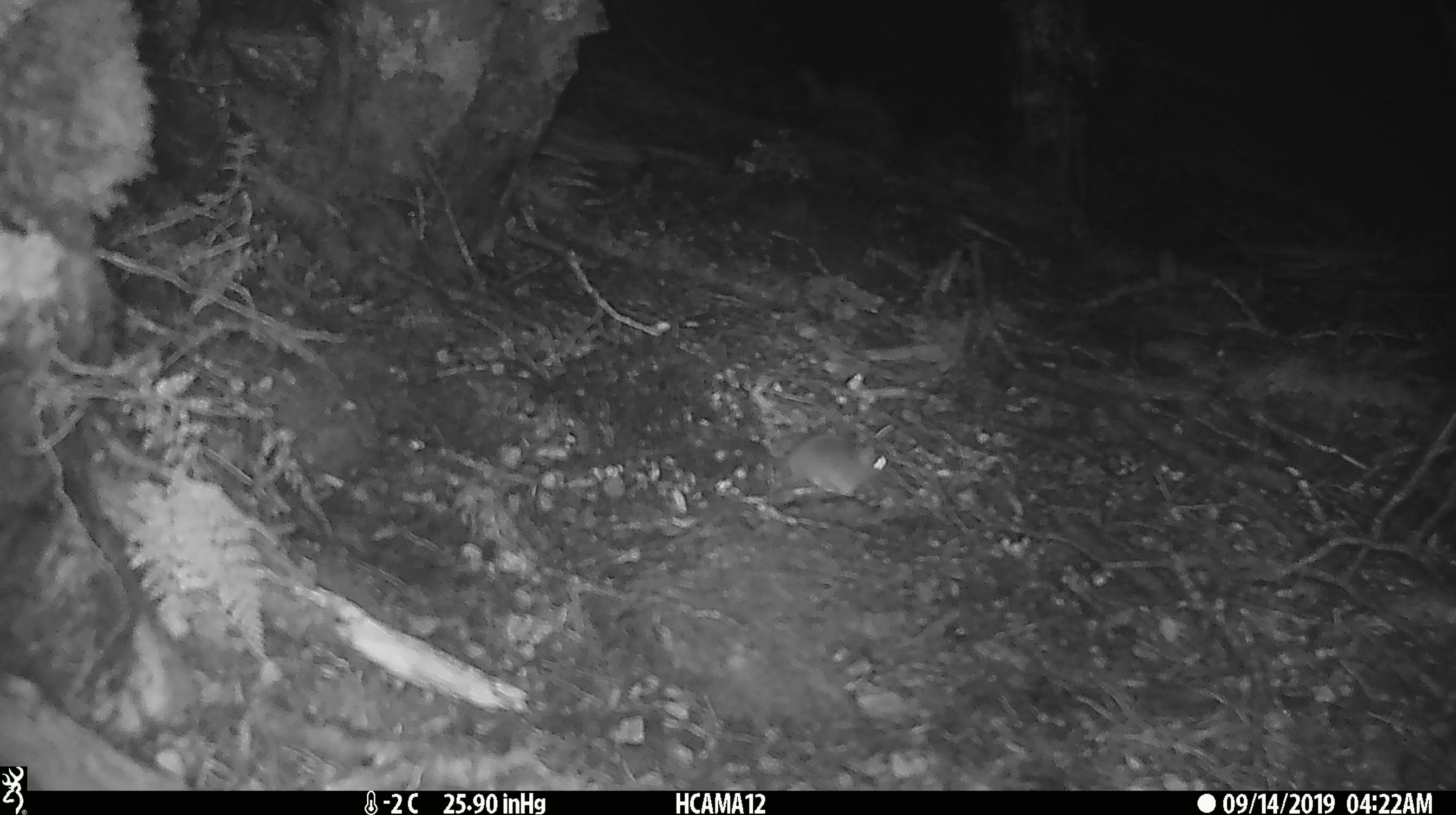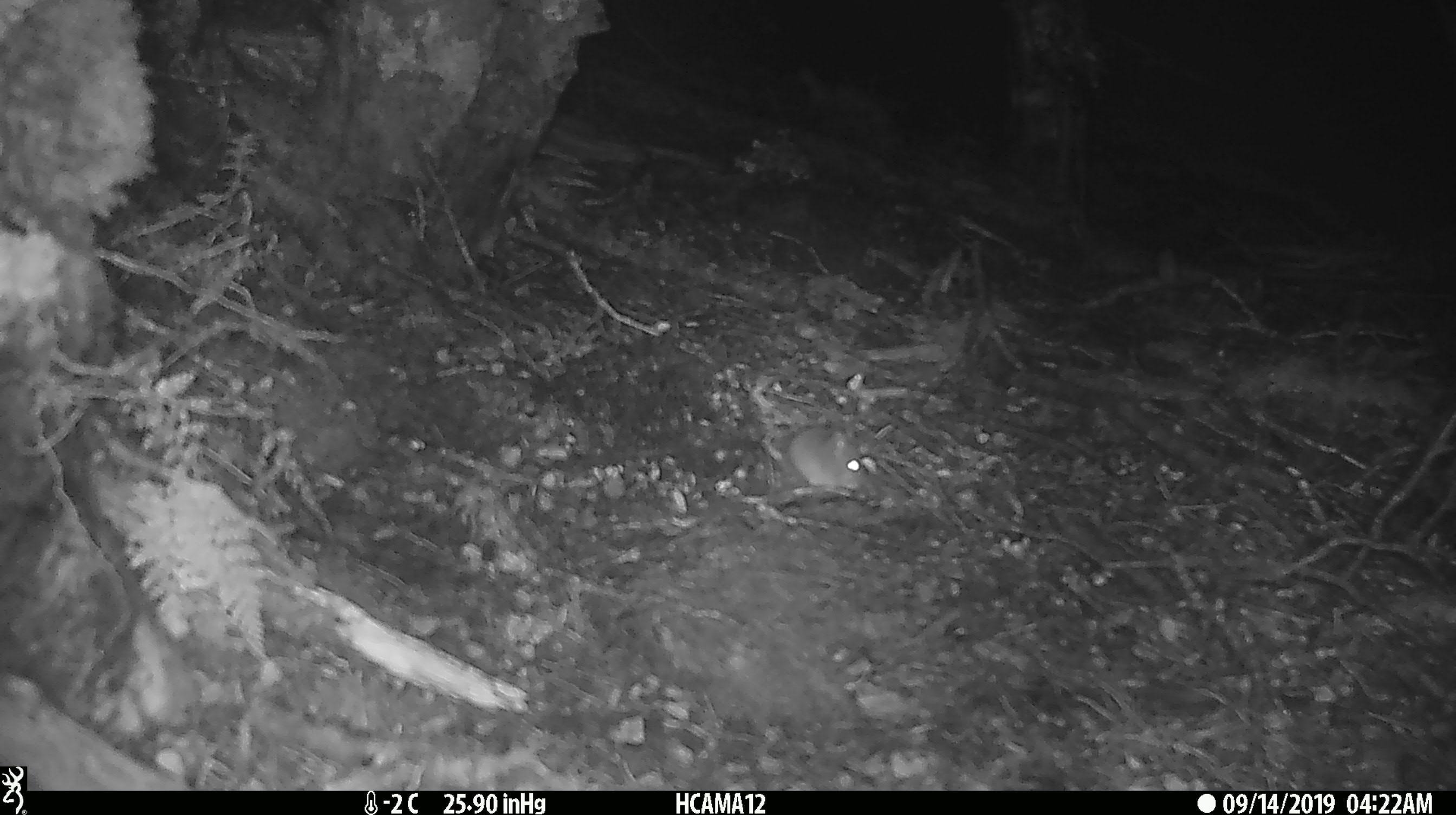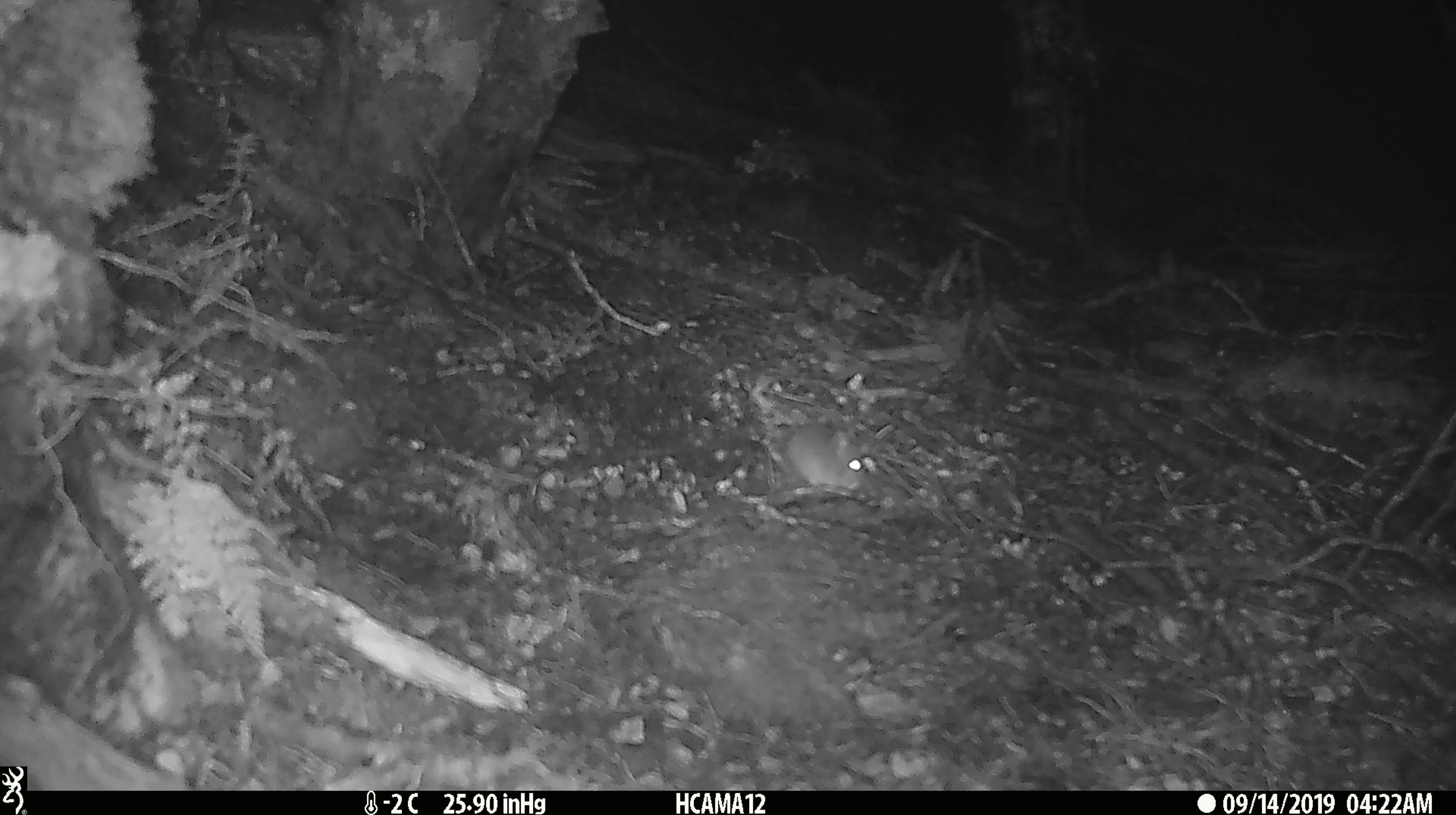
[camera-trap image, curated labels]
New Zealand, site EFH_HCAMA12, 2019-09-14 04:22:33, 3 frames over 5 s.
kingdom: Animalia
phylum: Chordata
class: Mammalia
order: Rodentia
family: Muridae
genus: Mus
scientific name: Mus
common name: mouse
Mouse (Mus).